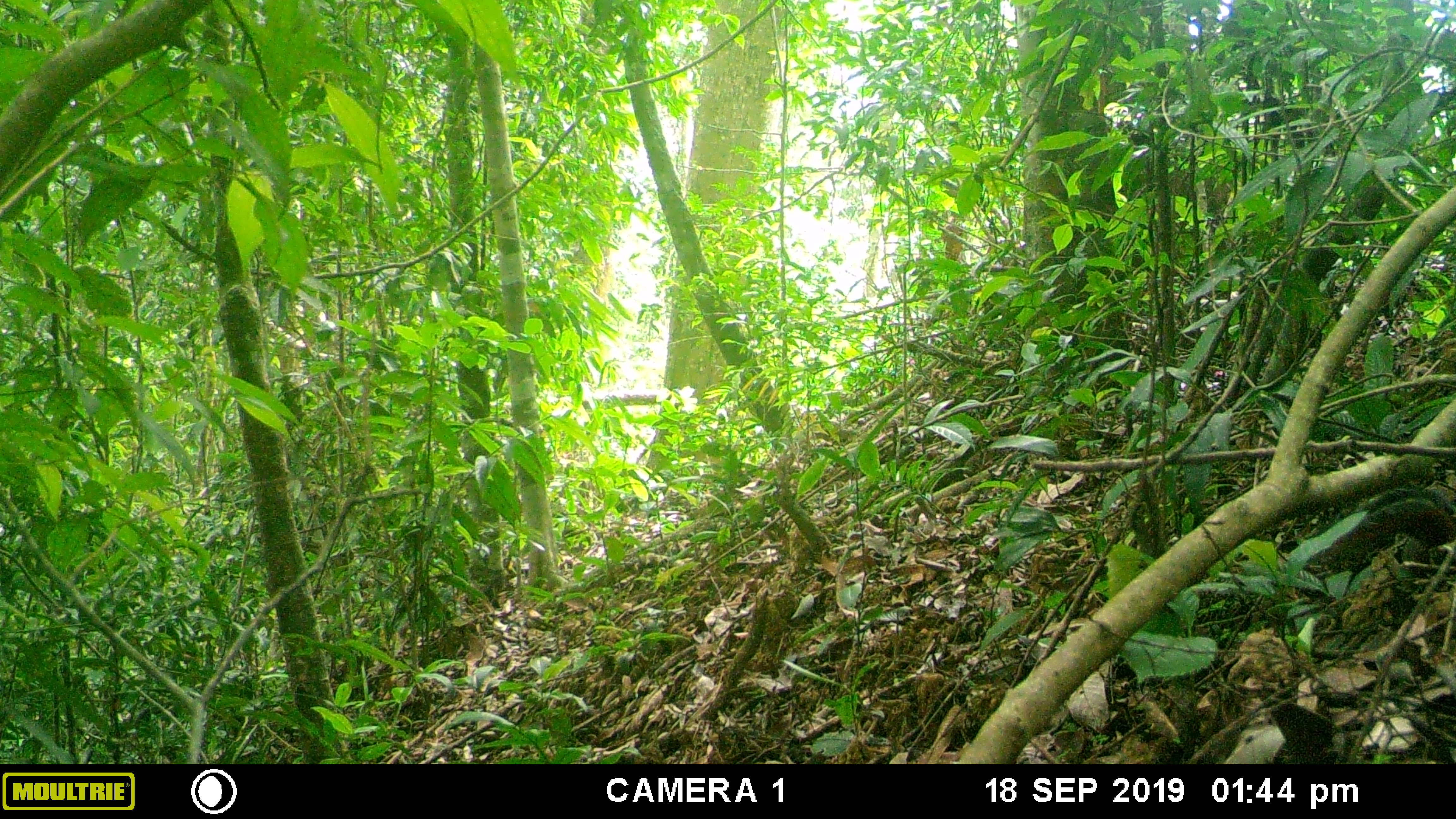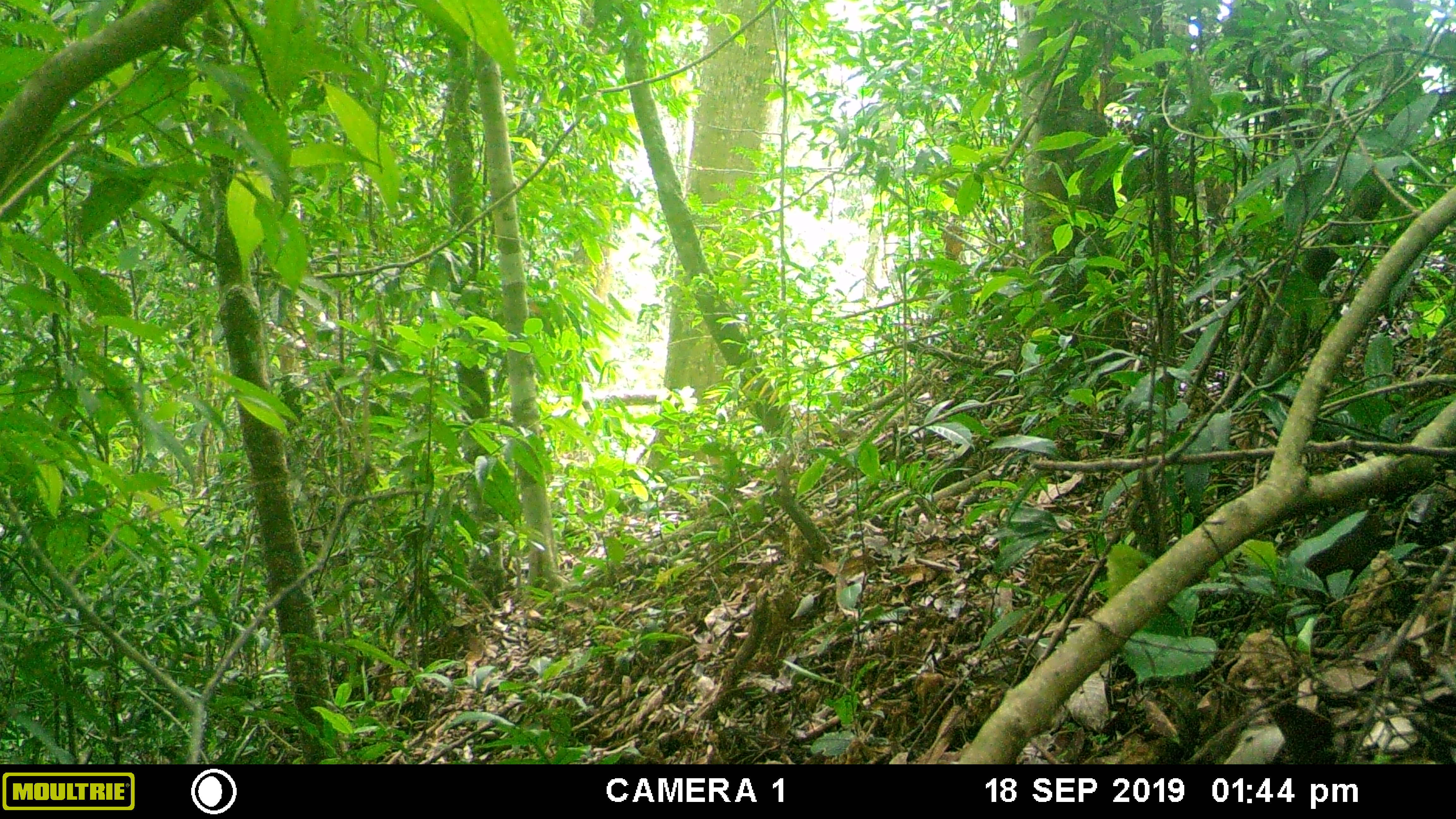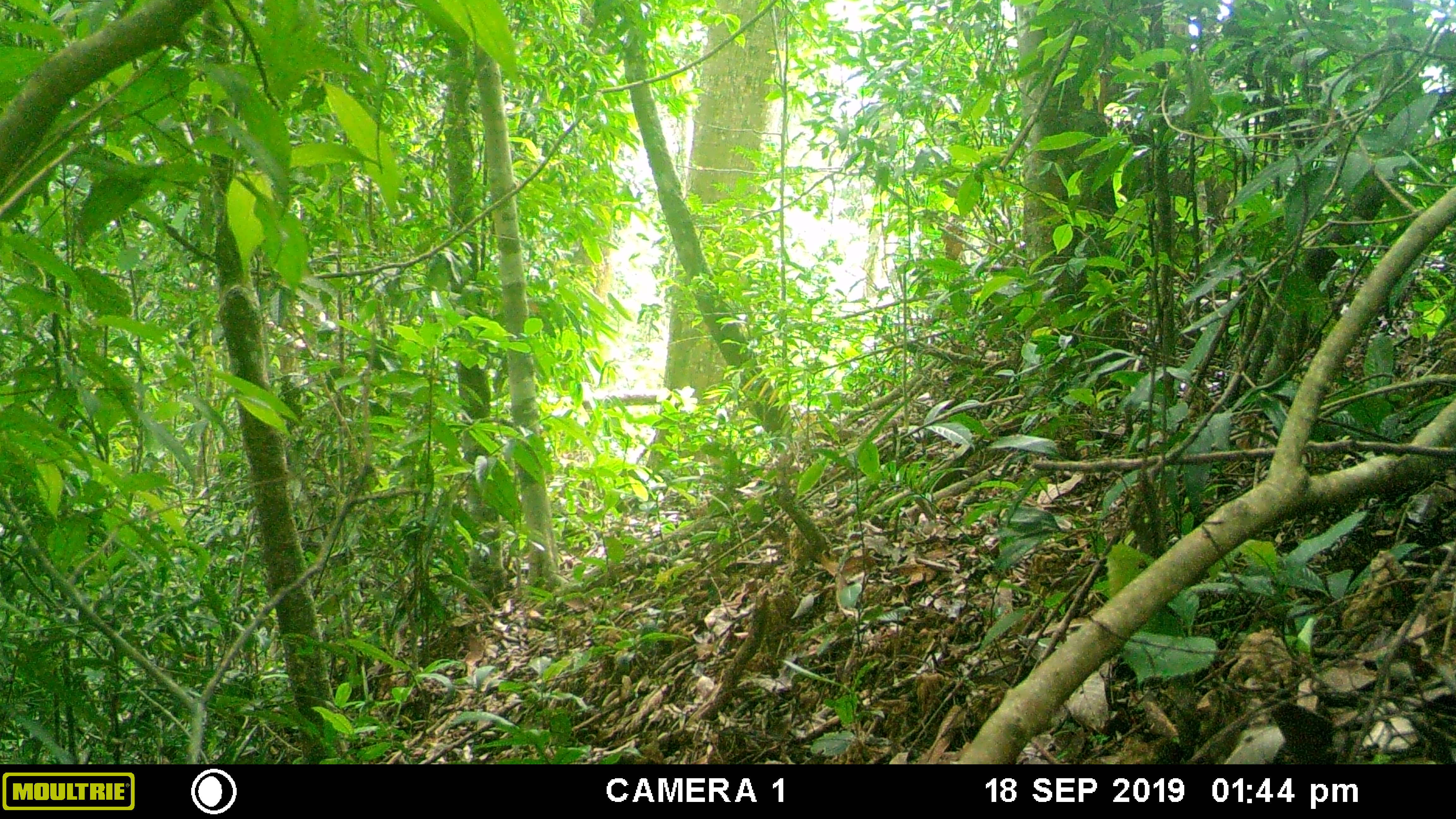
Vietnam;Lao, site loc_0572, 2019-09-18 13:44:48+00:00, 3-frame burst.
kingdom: Animalia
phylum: Chordata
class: Mammalia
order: Rodentia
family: Sciuridae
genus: Dremomys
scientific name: Dremomys rufigenis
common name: red-cheeked squirrel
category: red cheeked squirrel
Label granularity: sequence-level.